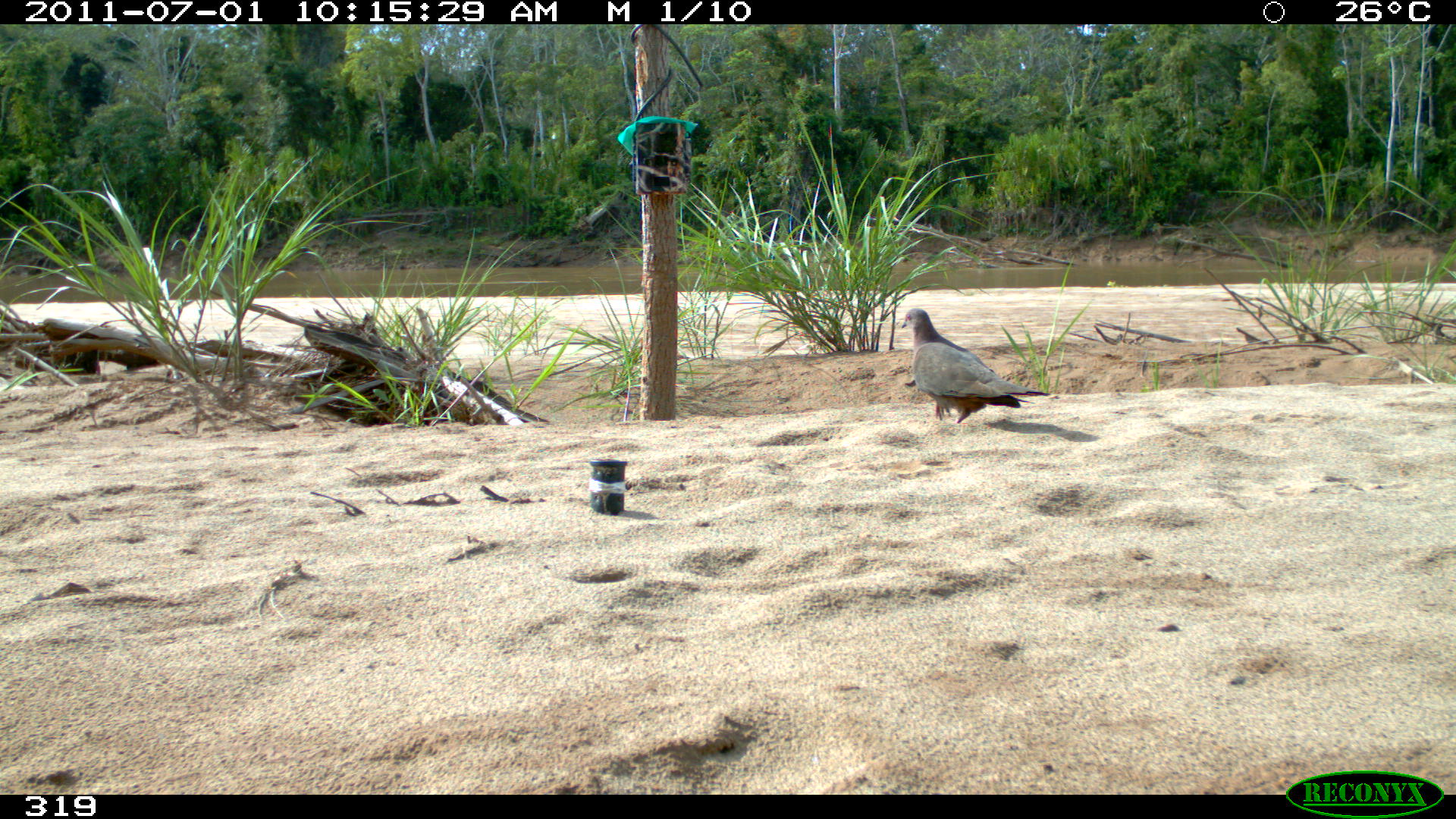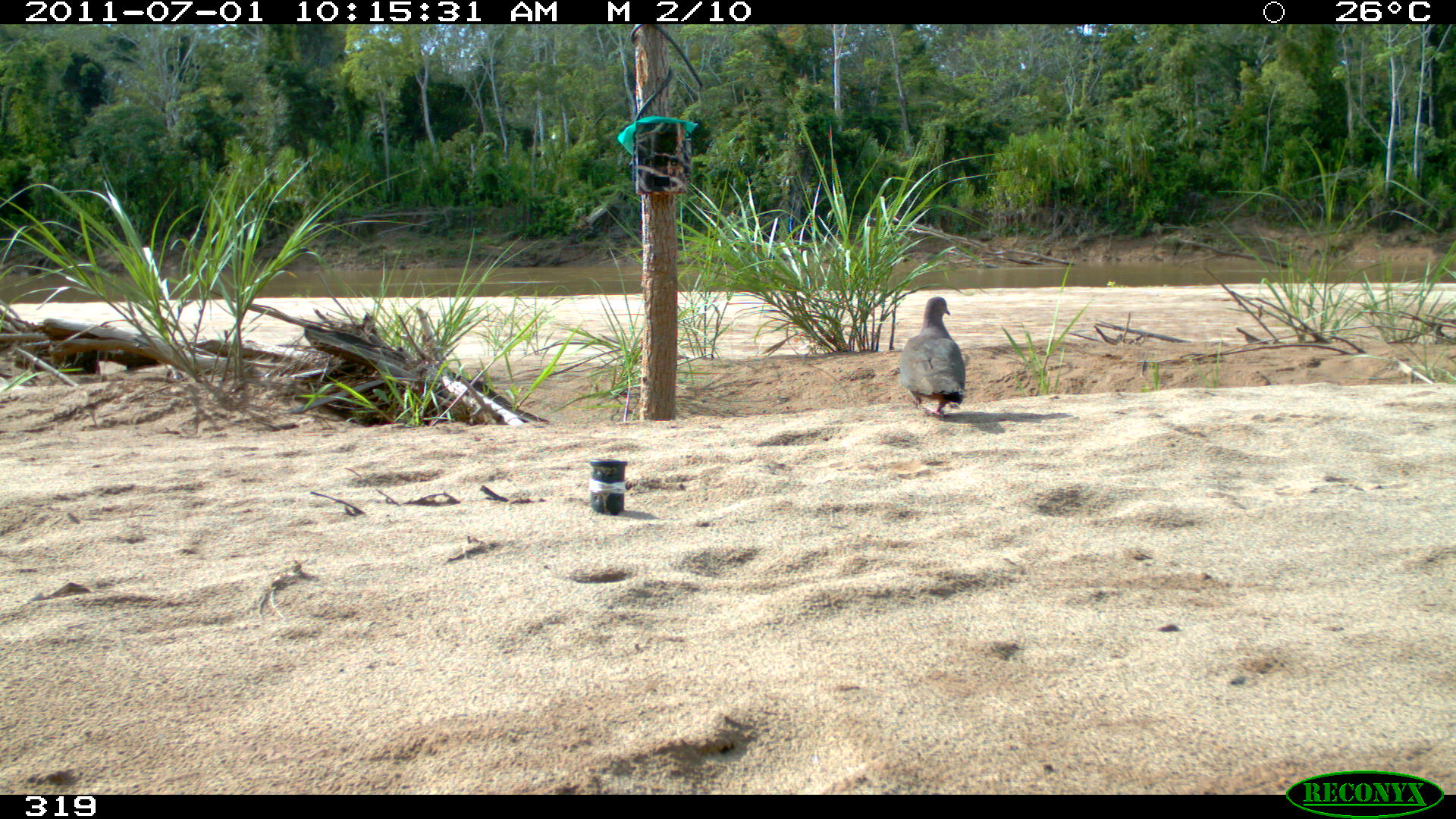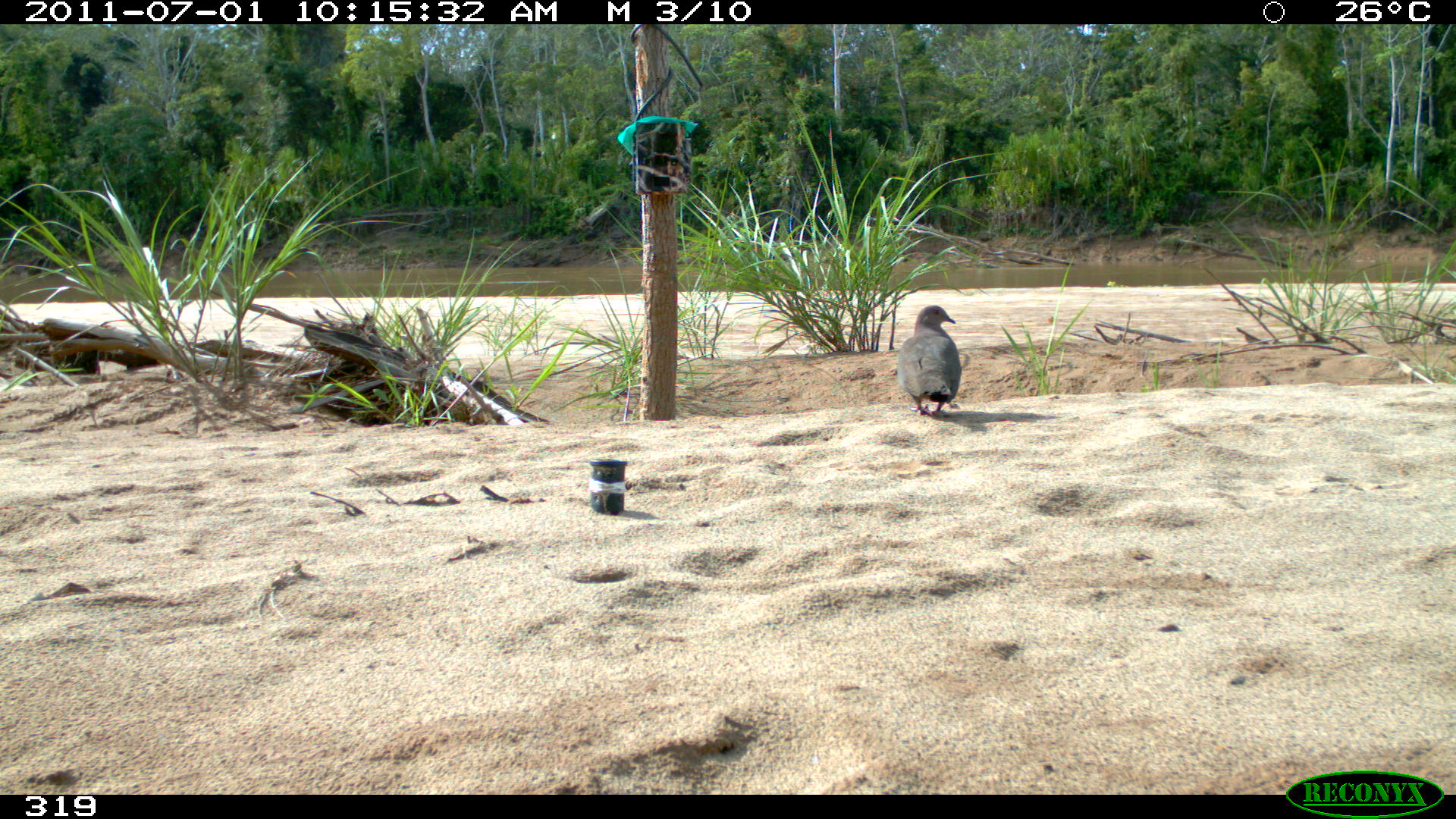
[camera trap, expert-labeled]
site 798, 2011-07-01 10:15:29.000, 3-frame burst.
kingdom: Animalia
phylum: Chordata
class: Aves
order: Columbiformes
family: Columbidae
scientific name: Columbidae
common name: dove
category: paloma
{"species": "paloma (dove) (Columbidae)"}